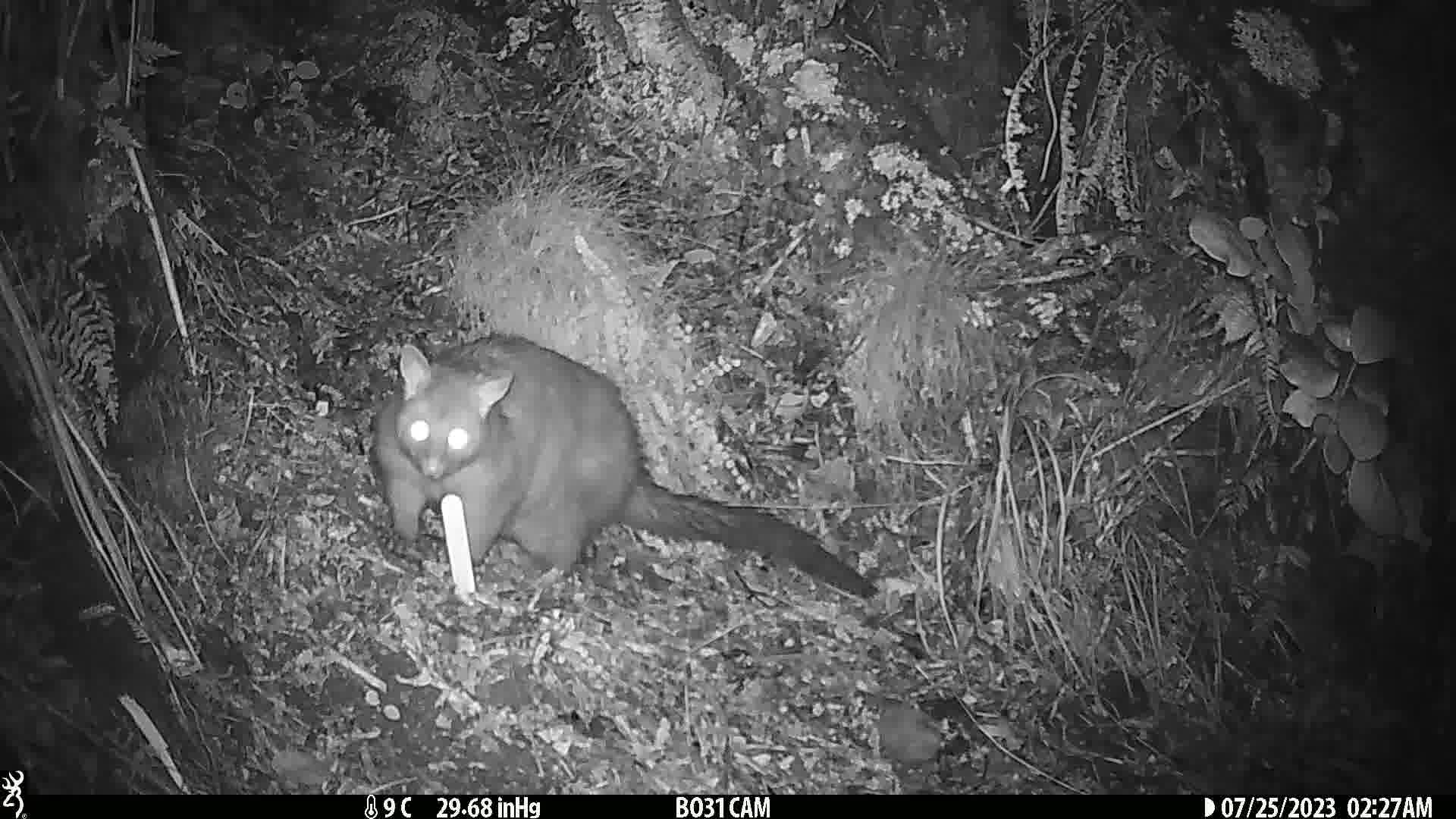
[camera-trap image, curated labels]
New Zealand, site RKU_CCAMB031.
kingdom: Animalia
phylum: Chordata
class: Mammalia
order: Diprotodontia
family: Phalangeridae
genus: Trichosurus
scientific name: Trichosurus vulpecula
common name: common brushtail possum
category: possum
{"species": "possum (common brushtail possum) (Trichosurus vulpecula)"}